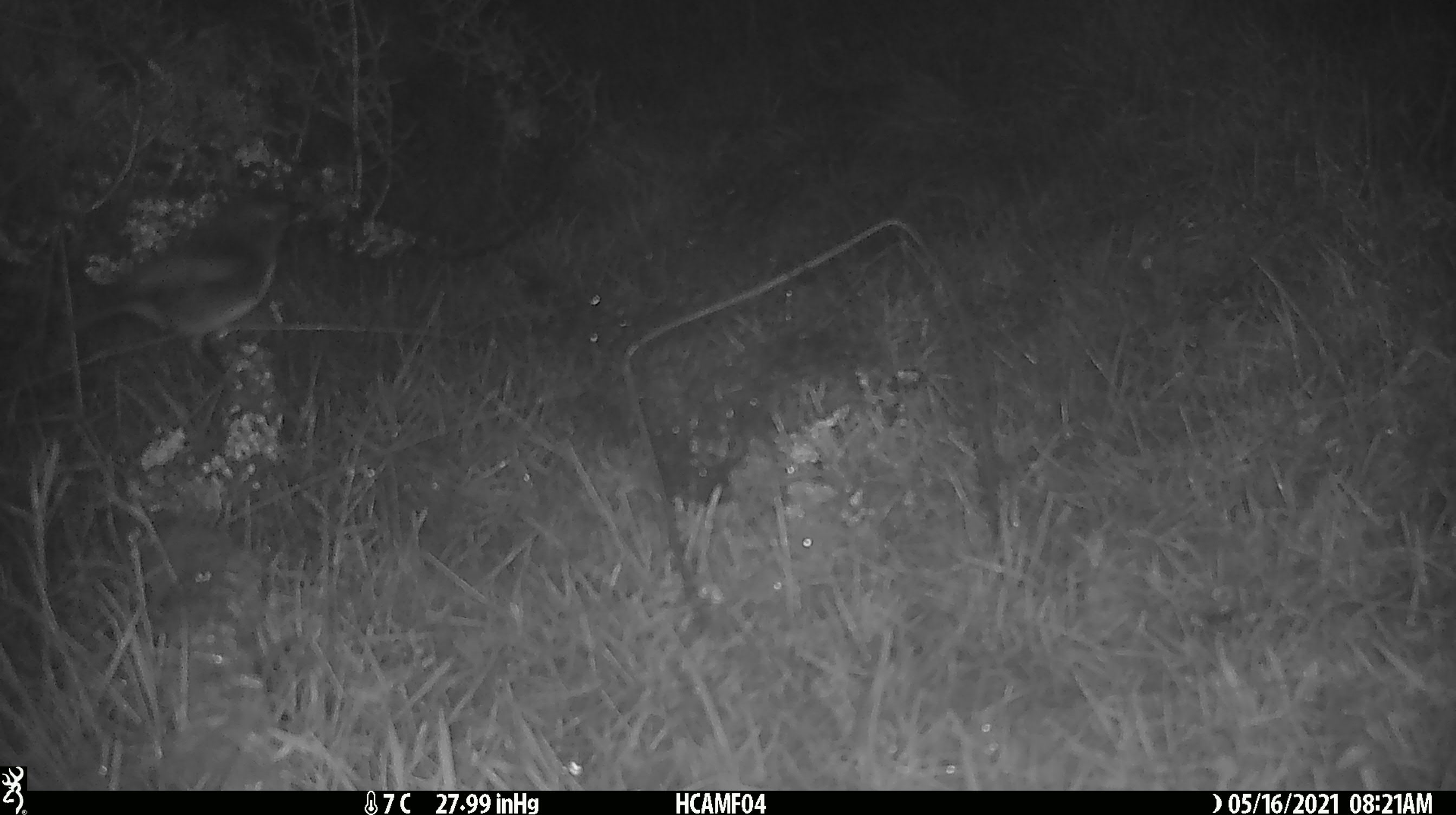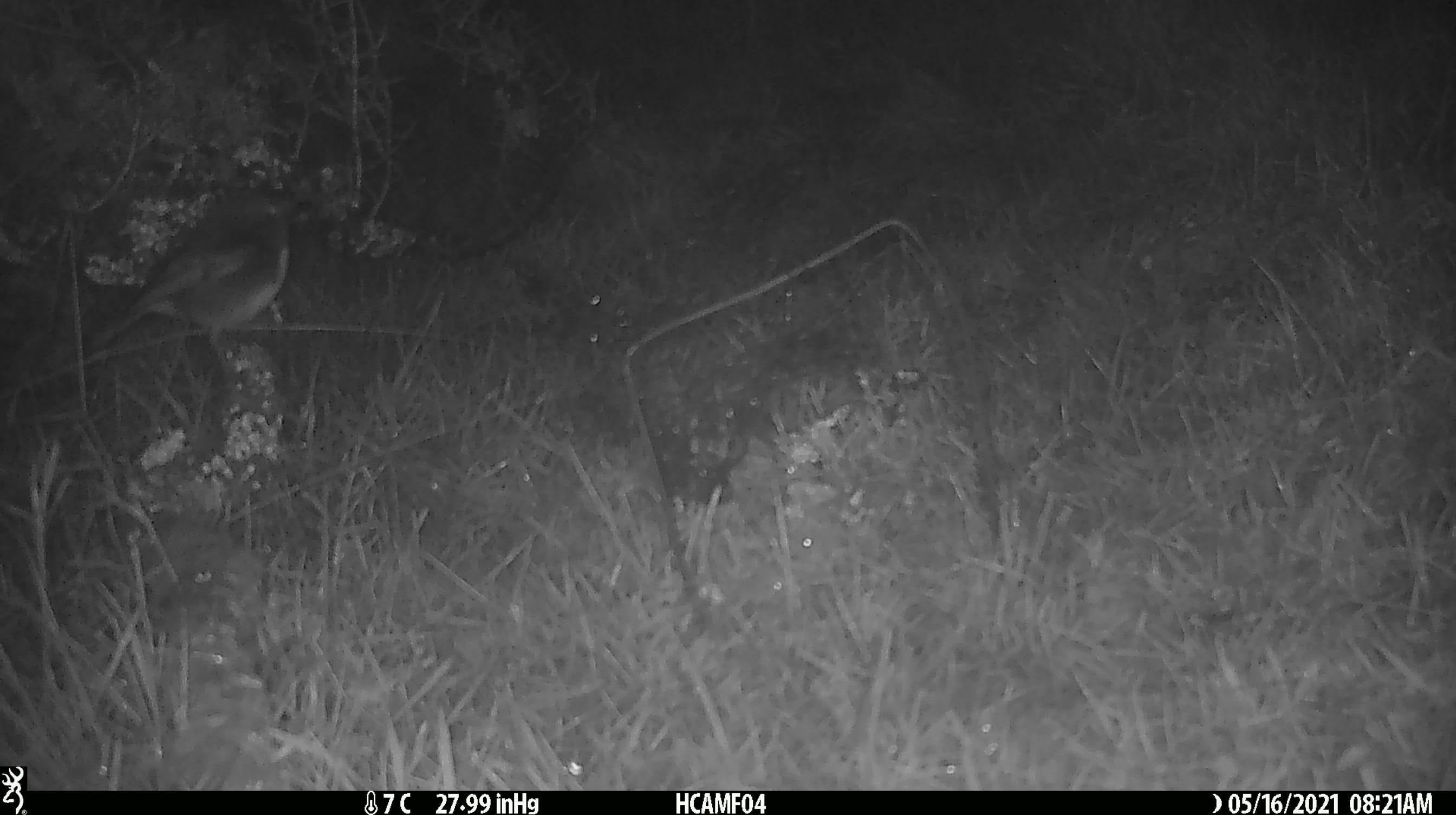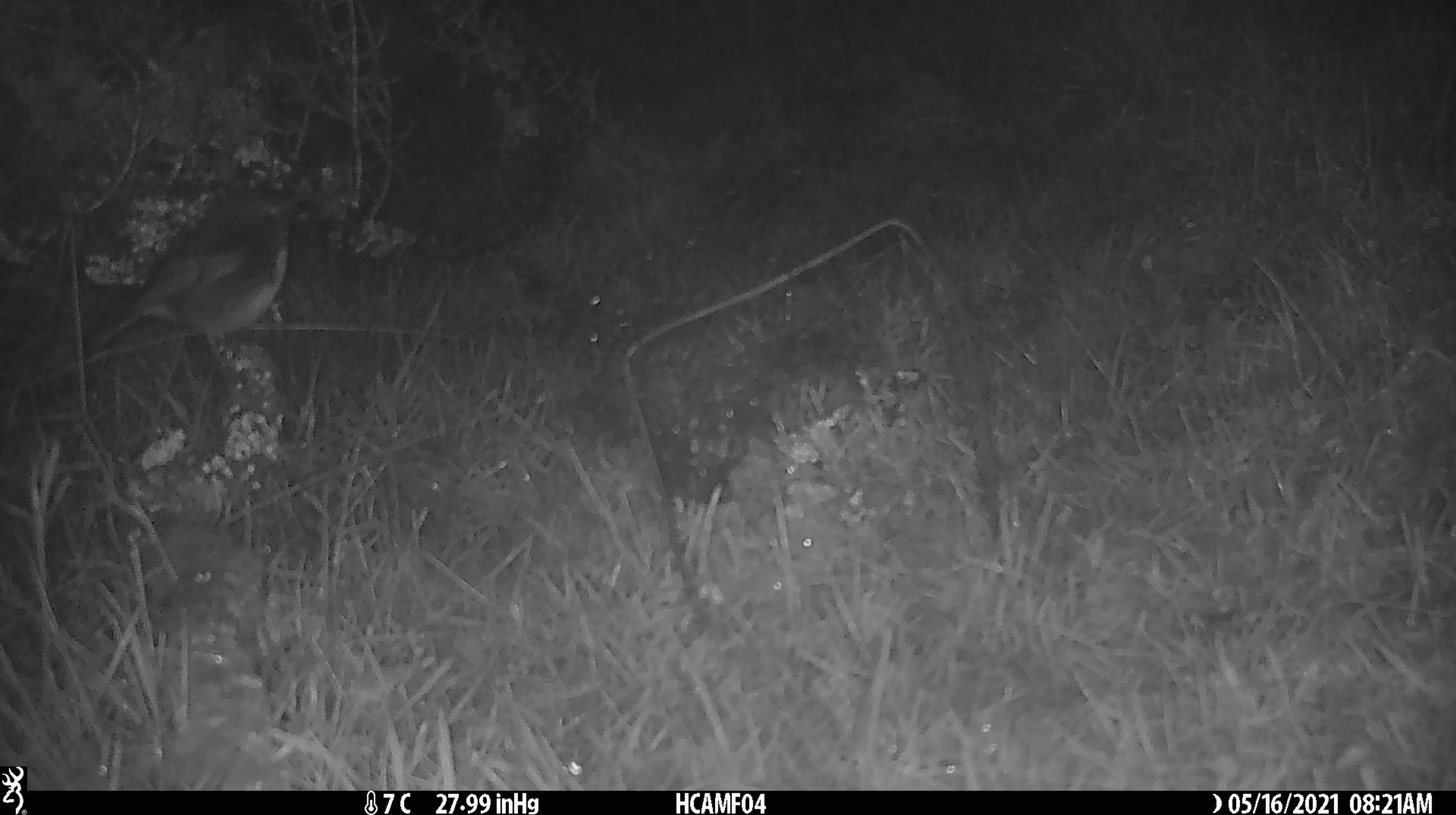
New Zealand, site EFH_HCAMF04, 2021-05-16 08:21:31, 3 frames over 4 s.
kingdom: Animalia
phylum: Chordata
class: Aves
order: Passeriformes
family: Petroicidae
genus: Petroica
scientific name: Petroica australis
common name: new zealand robin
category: robin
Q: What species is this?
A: Robin (new zealand robin) (Petroica australis).